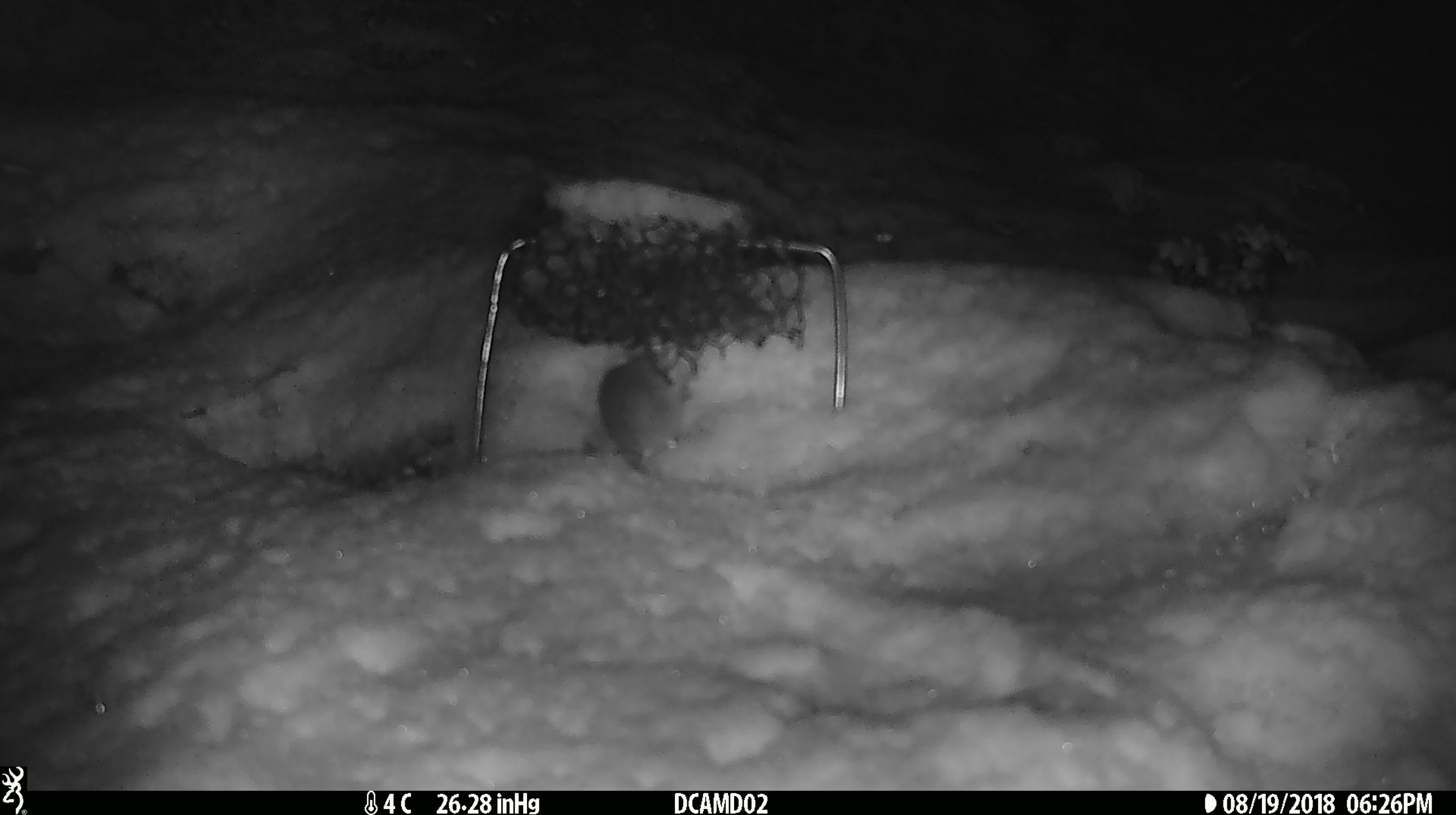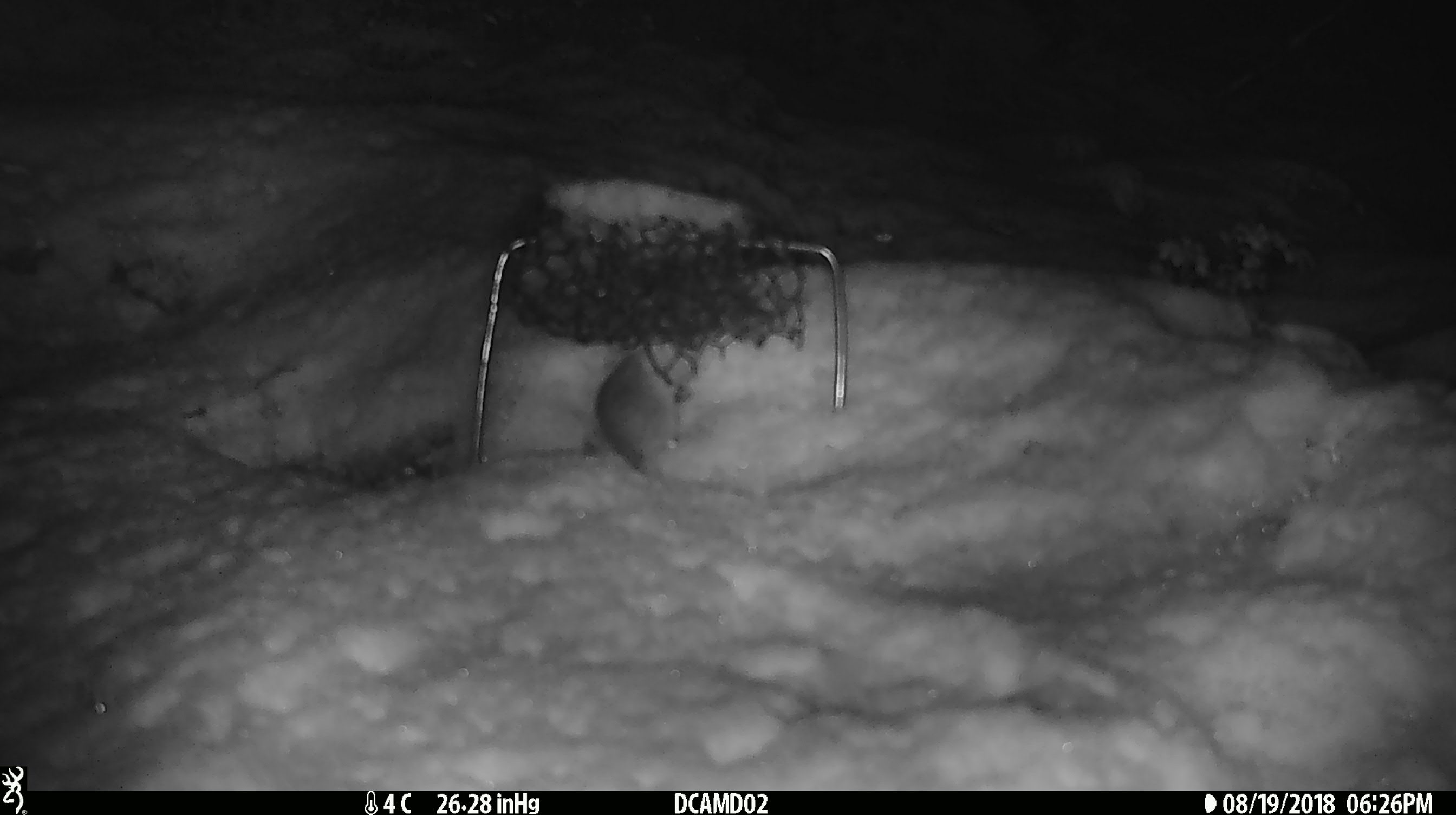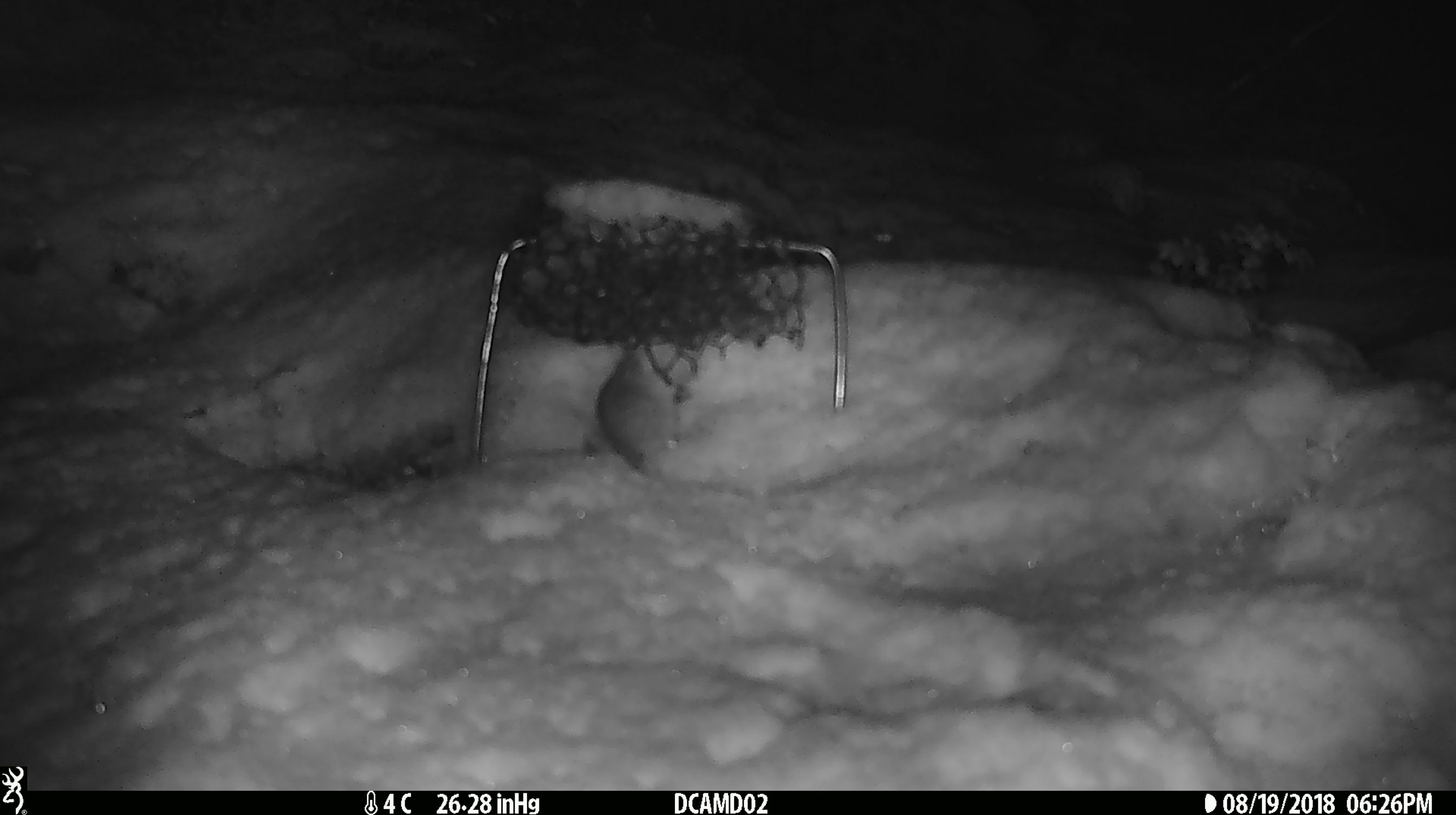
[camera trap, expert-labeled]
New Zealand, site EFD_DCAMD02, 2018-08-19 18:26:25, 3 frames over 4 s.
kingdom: Animalia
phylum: Chordata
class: Mammalia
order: Rodentia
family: Muridae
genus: Mus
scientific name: Mus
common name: mouse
Mouse (Mus).